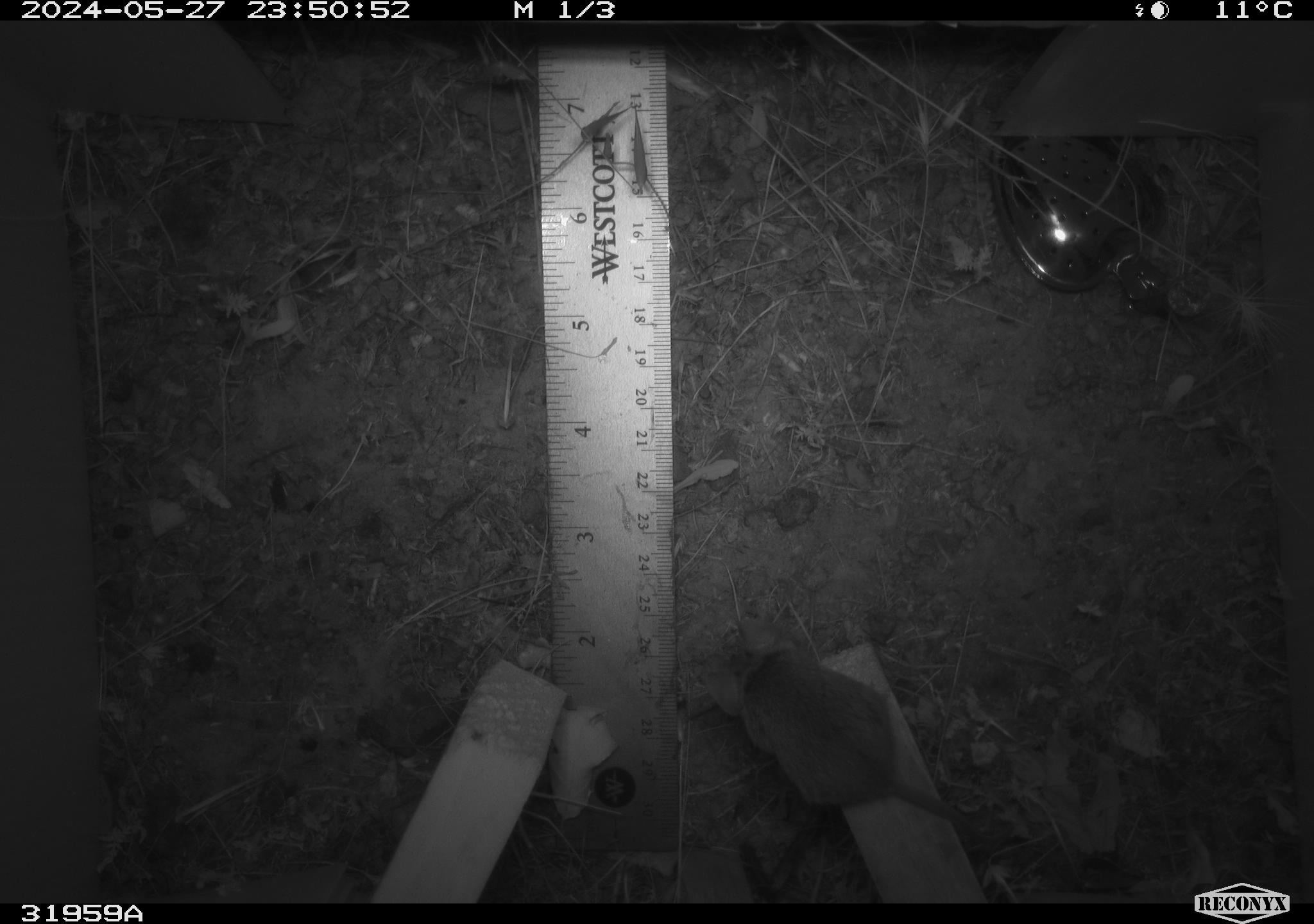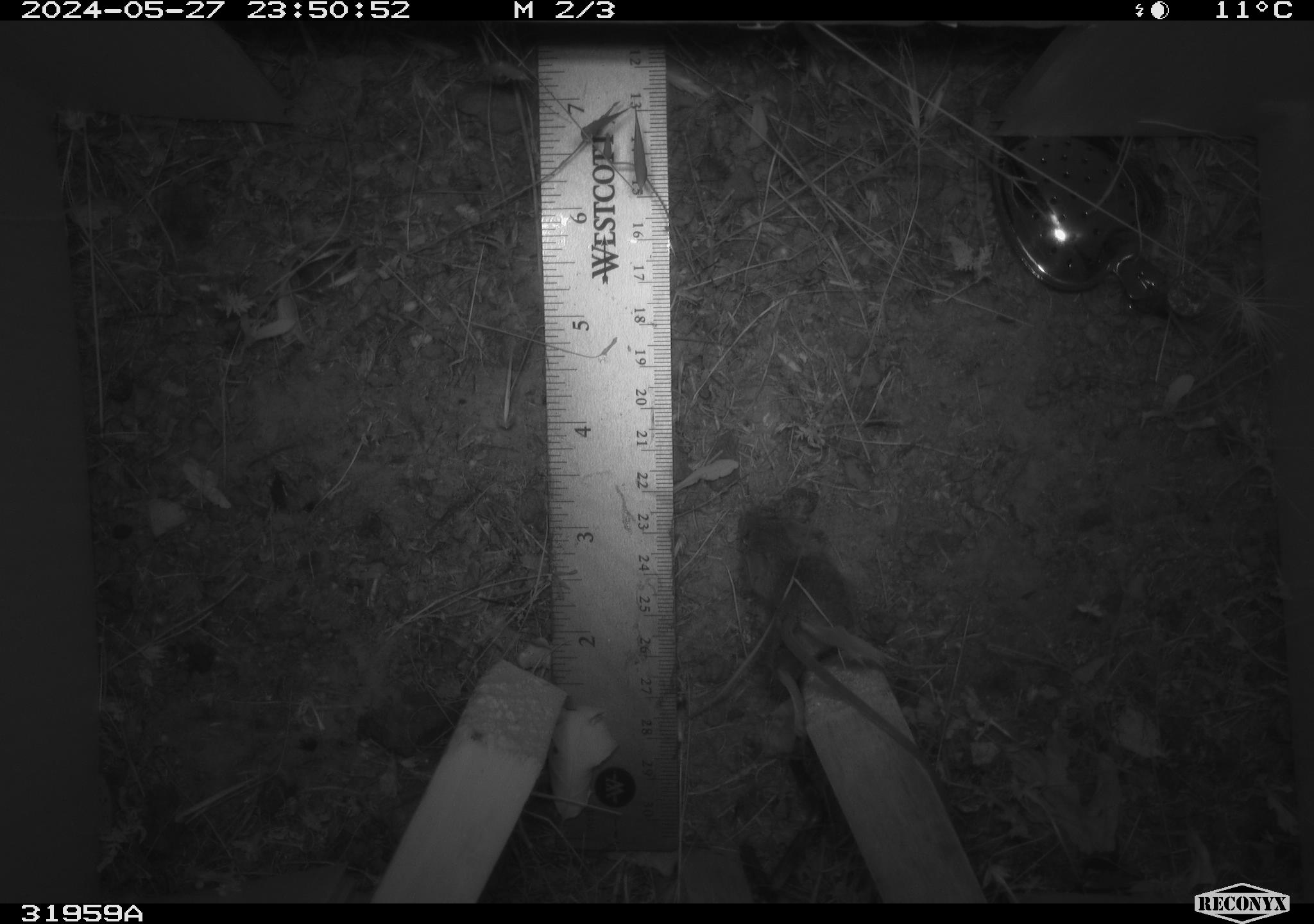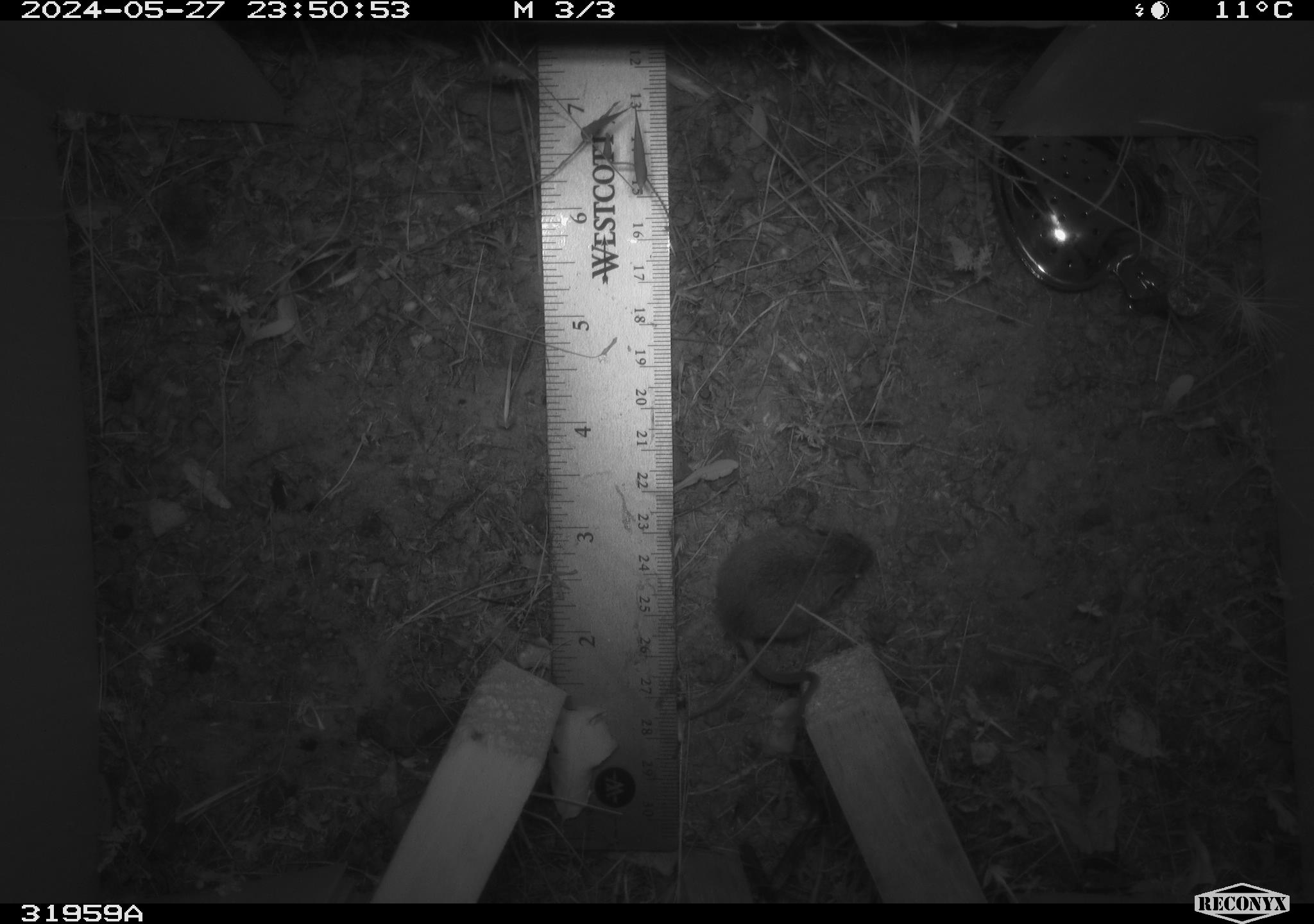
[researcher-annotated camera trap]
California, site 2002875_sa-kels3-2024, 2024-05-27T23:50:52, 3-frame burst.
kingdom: Animalia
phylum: Chordata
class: Mammalia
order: Rodentia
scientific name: Rodentia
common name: rodent